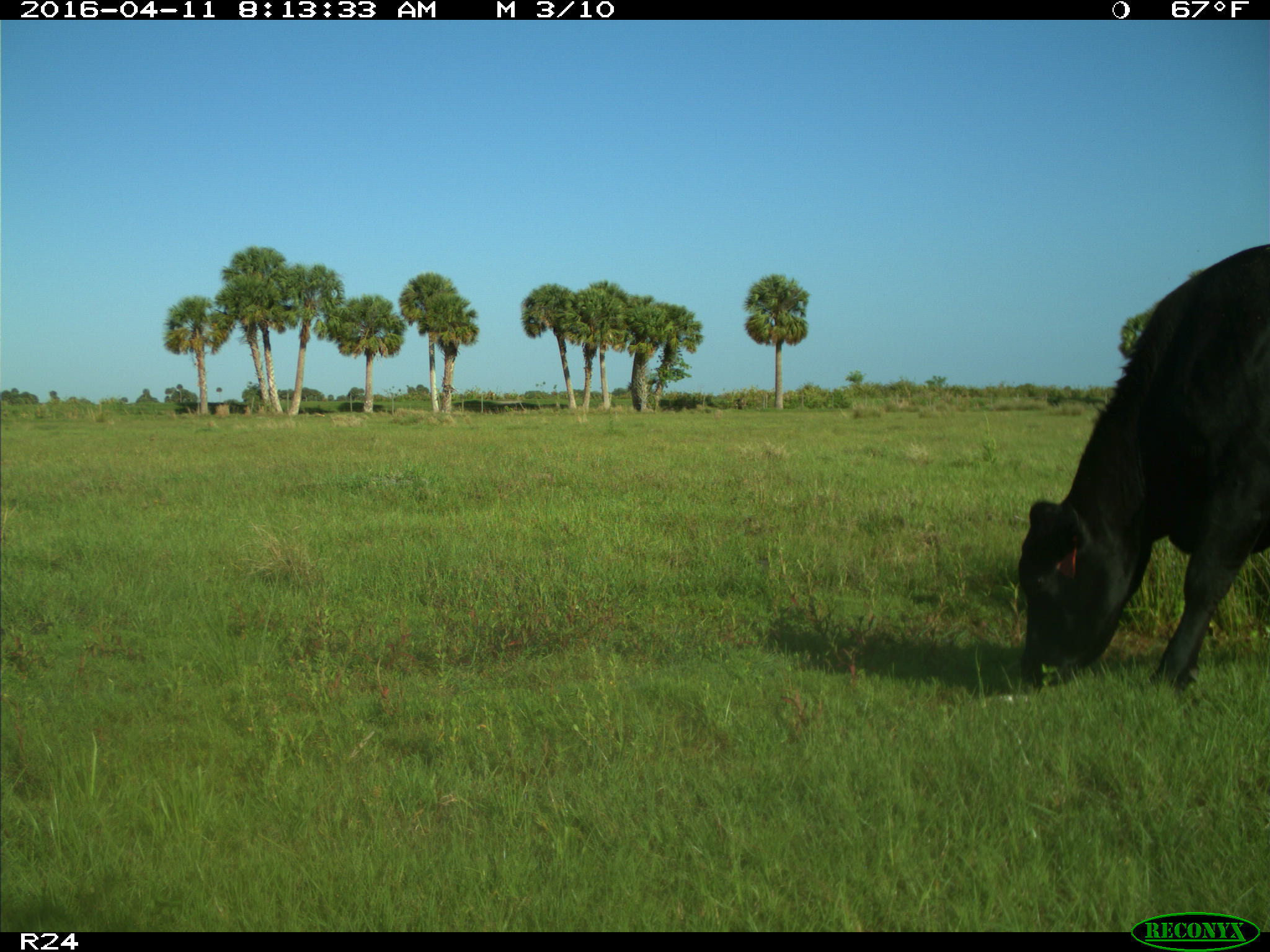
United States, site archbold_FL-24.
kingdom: Animalia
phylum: Chordata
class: Mammalia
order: Artiodactyla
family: Bovidae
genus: Bos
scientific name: Bos taurus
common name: domestic cow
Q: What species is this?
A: Bos taurus (domestic cow).